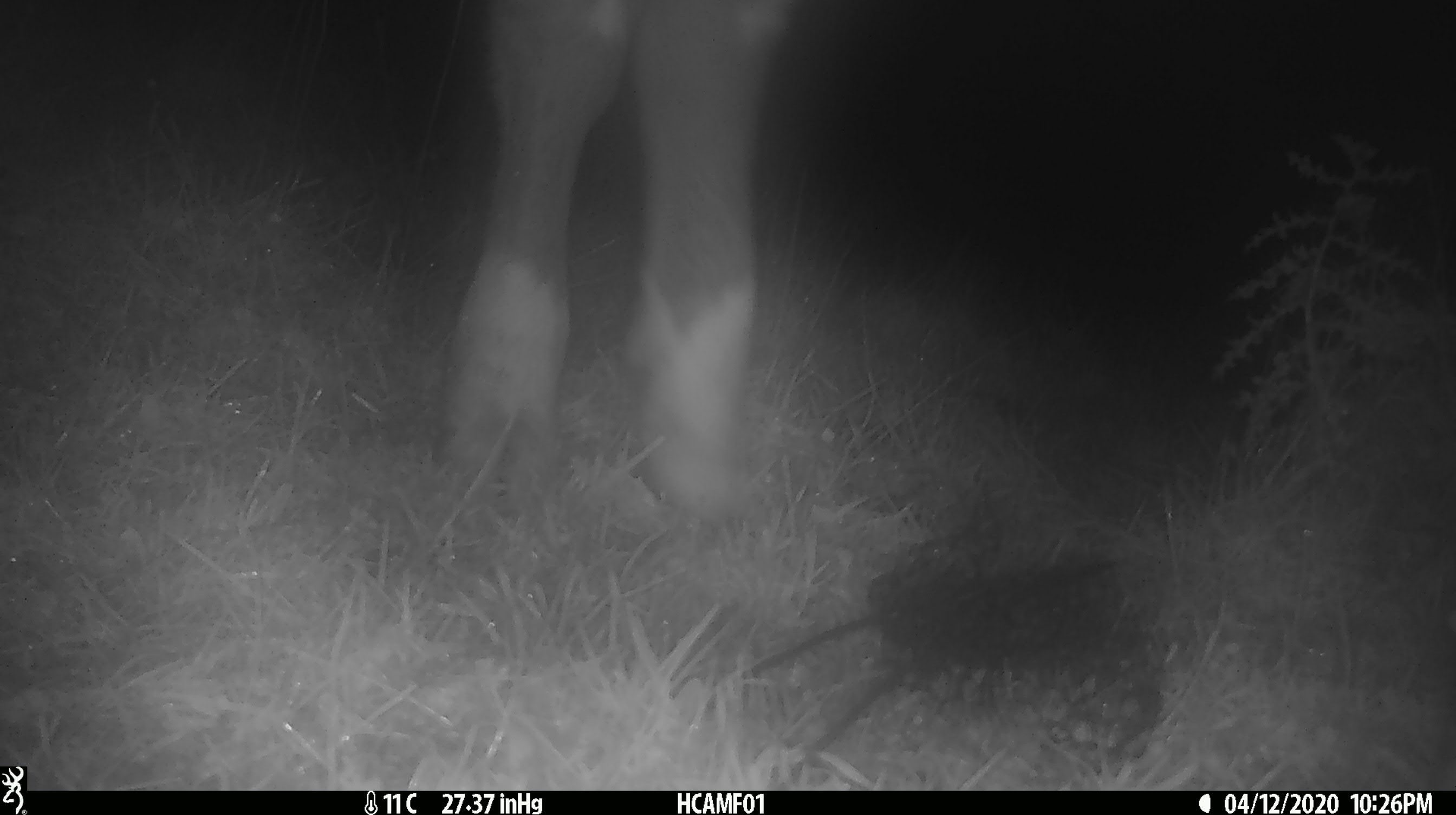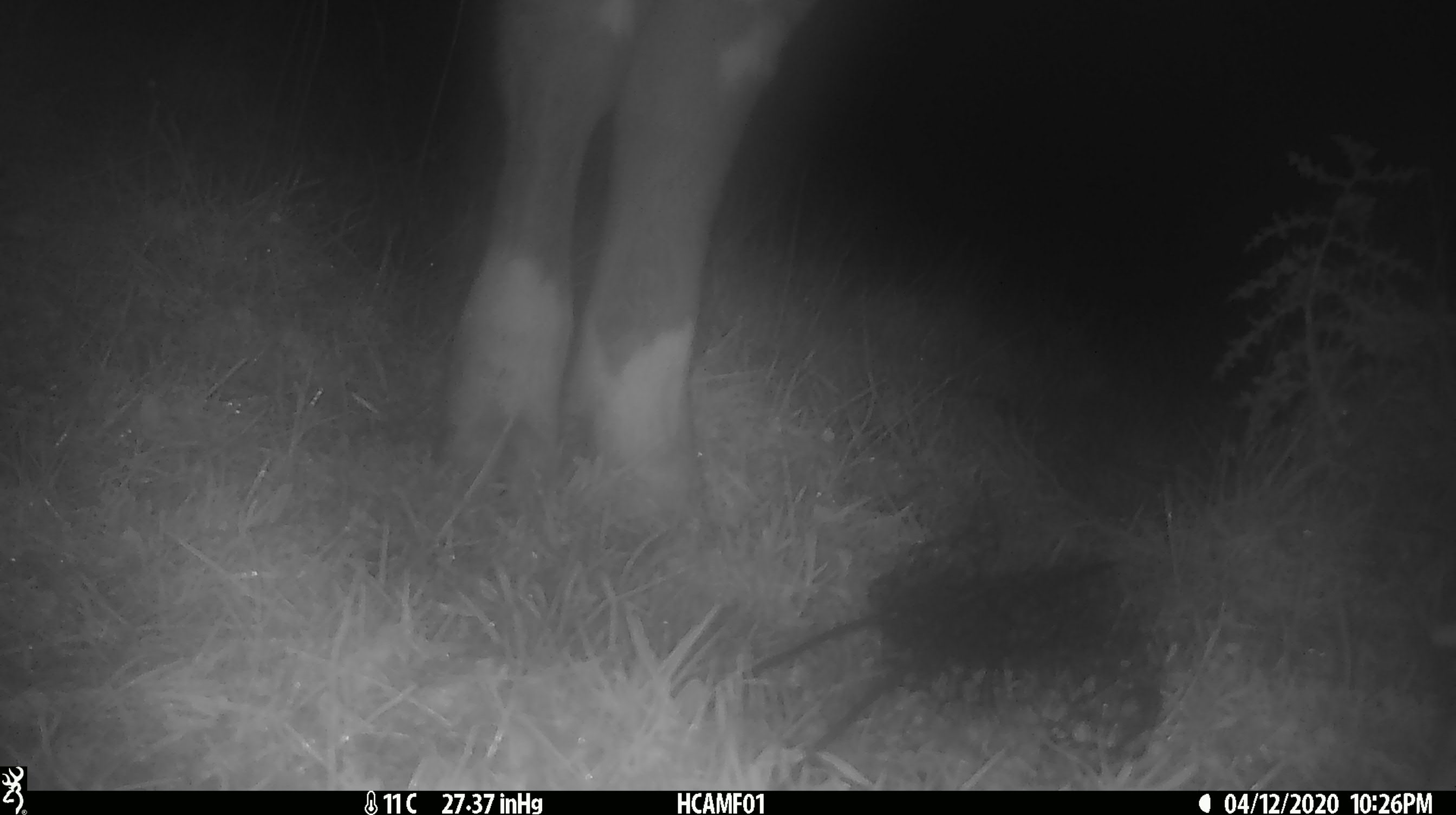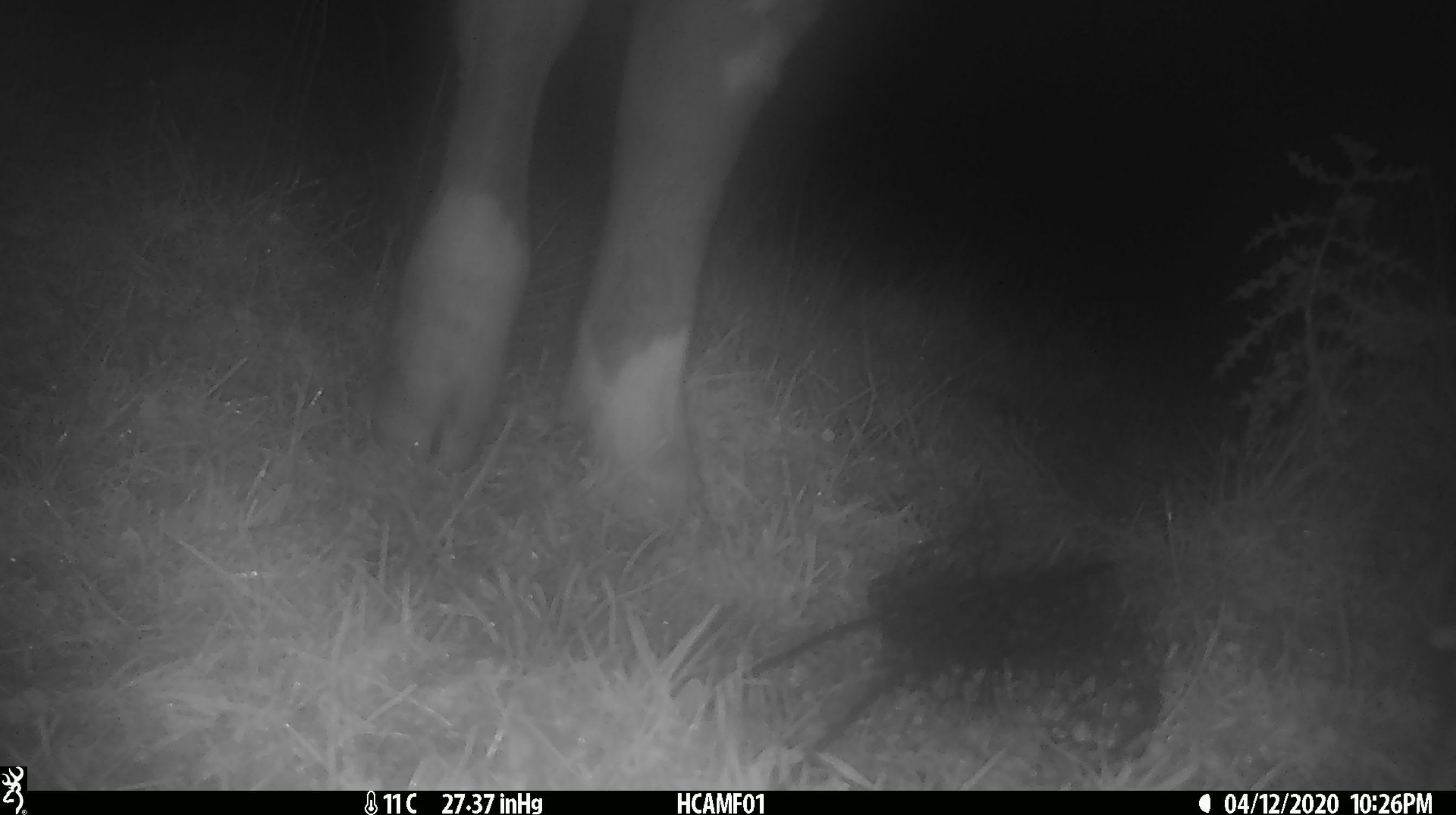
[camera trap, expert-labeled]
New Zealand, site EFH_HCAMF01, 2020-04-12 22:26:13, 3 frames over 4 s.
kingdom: Animalia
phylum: Chordata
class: Mammalia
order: Artiodactyla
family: Bovidae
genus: Bos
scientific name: Bos taurus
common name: domestic cow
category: cow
Cow (domestic cow) (Bos taurus).